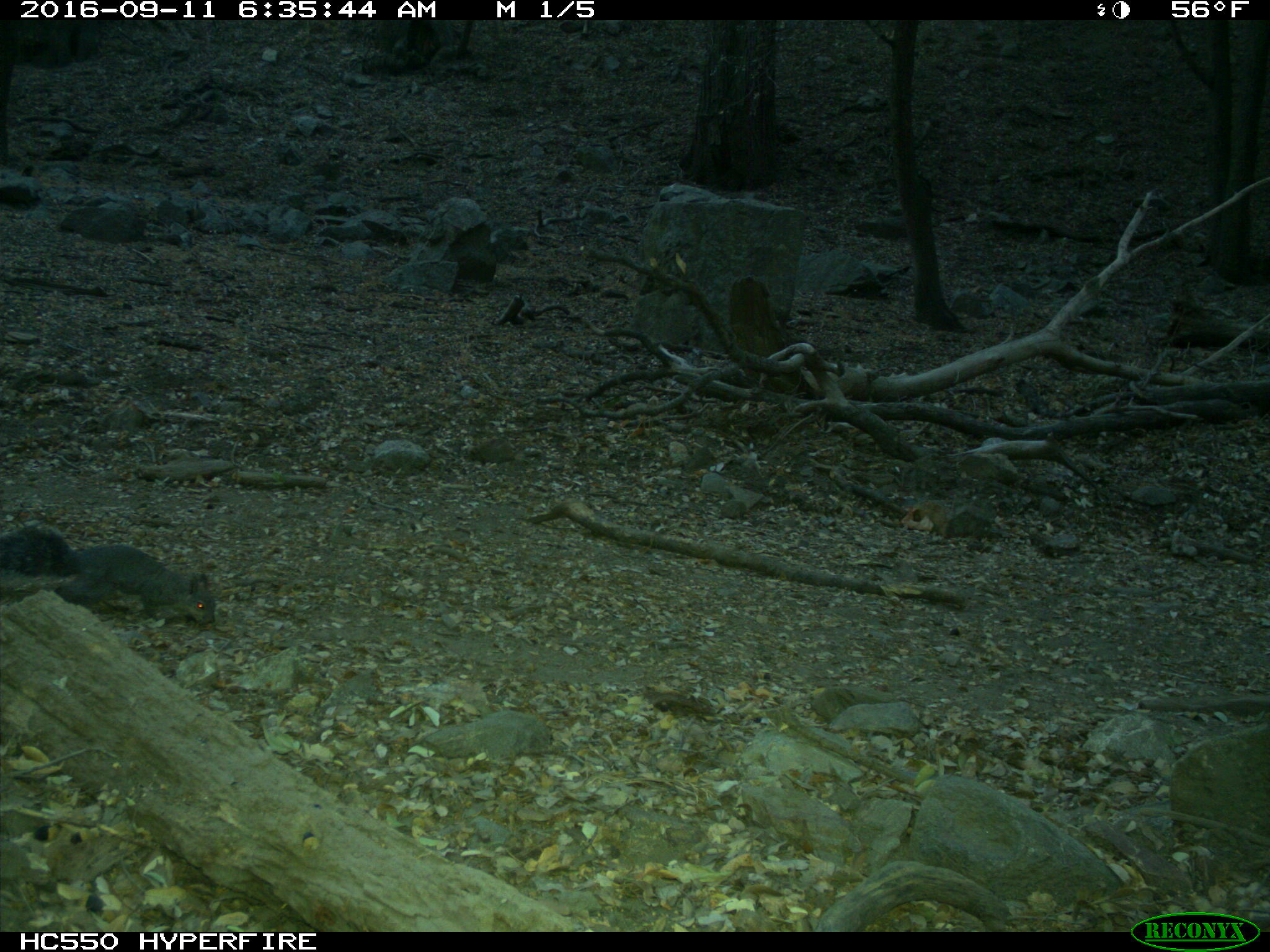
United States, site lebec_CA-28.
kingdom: Animalia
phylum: Chordata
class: Mammalia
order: Rodentia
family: Sciuridae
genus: Sciurus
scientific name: Sciurus carolinensis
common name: eastern gray squirrel